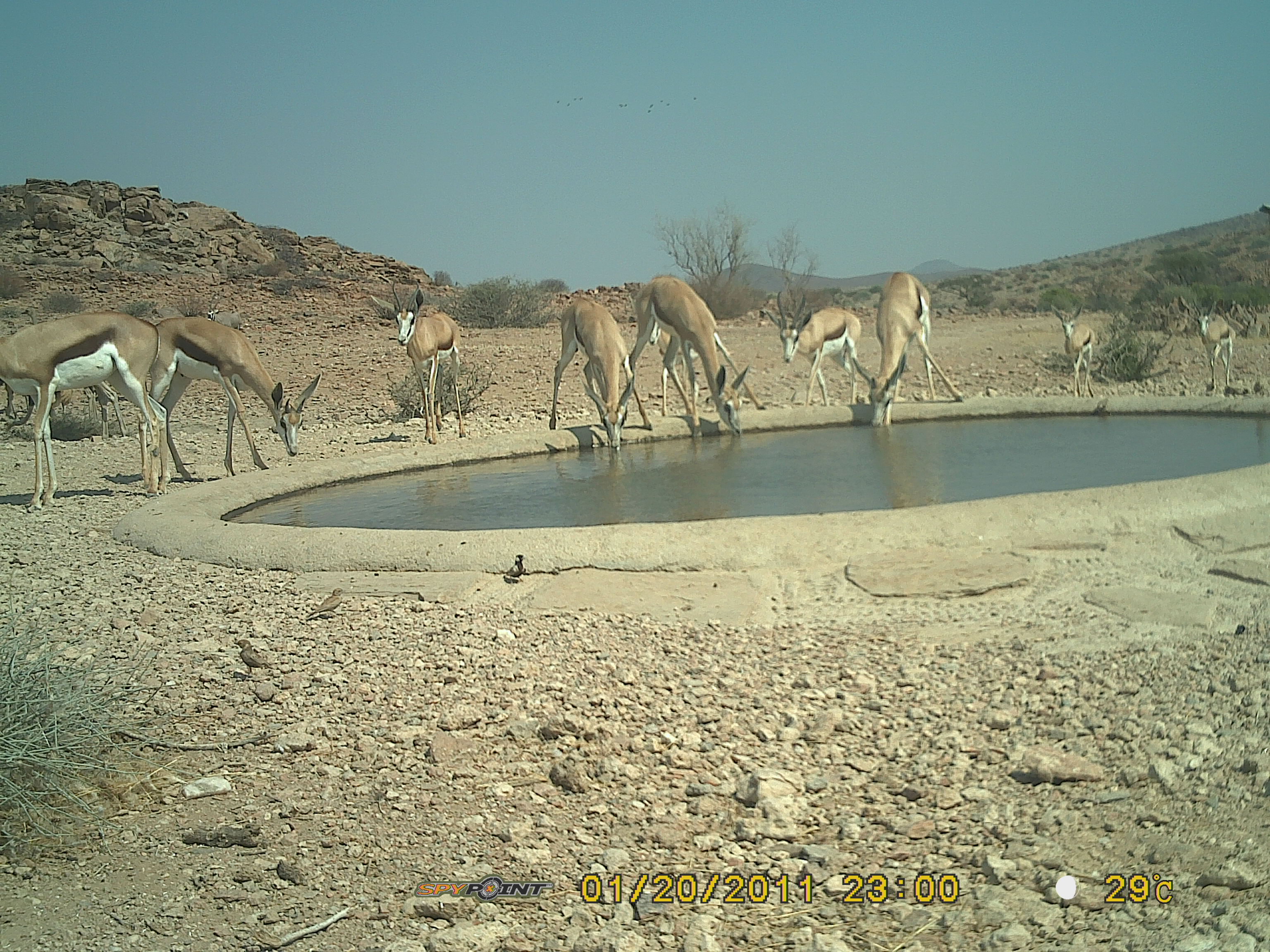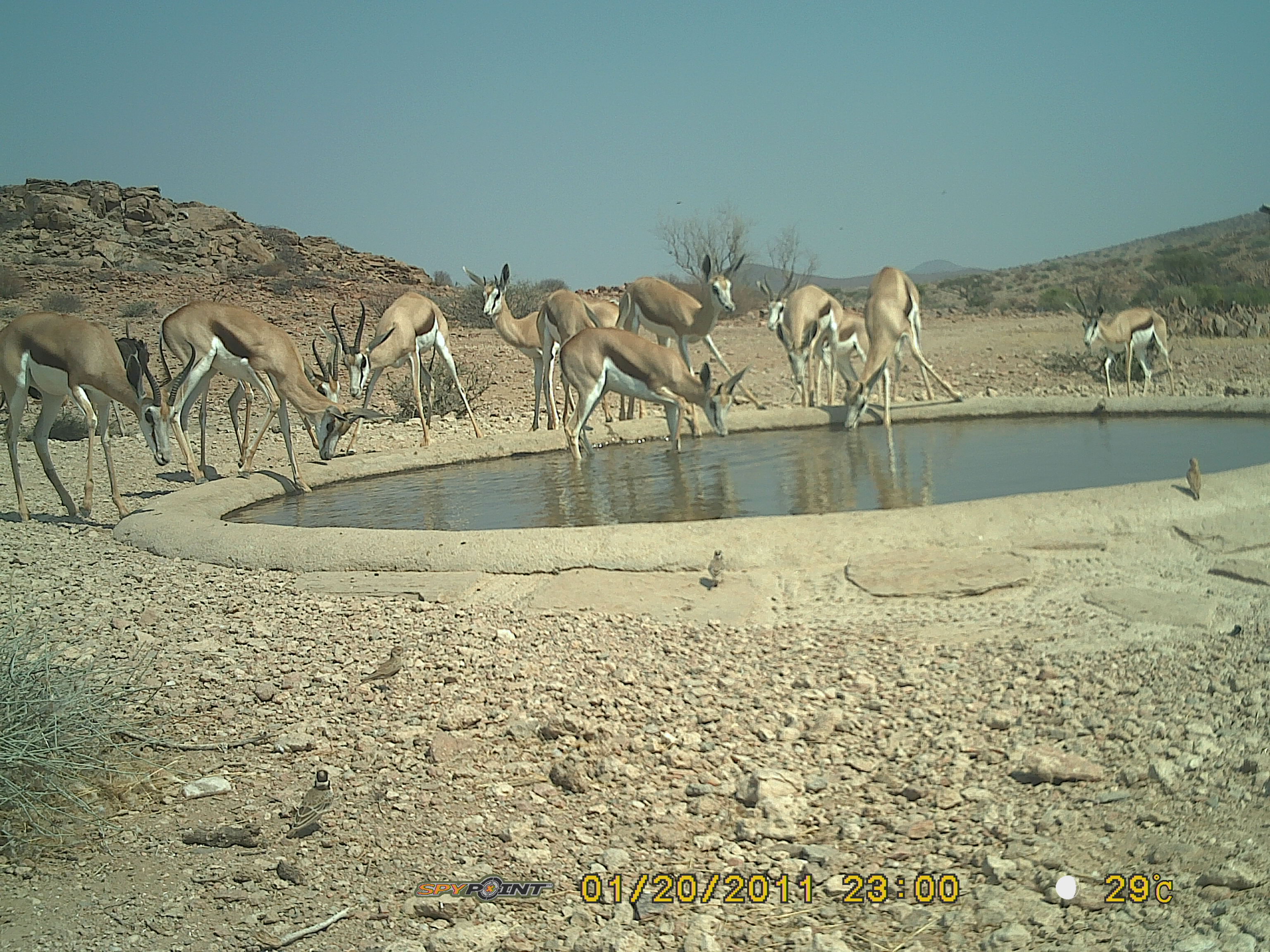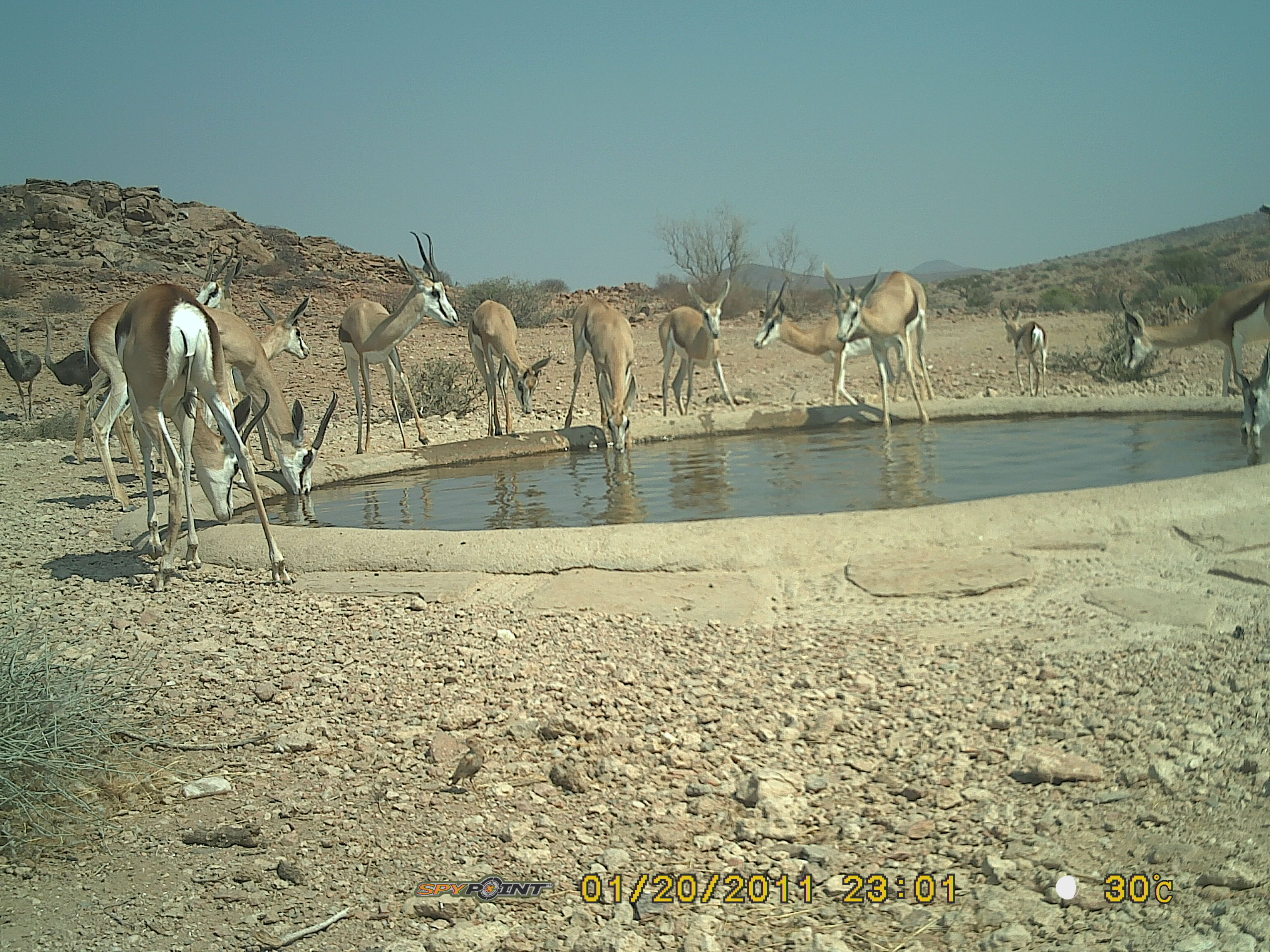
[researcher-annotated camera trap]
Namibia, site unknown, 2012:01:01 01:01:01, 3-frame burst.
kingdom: Animalia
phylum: Chordata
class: Mammalia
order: Artiodactyla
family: Bovidae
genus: Antidorcas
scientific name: Antidorcas marsupialis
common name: springbok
Antidorcas marsupialis (springbok).